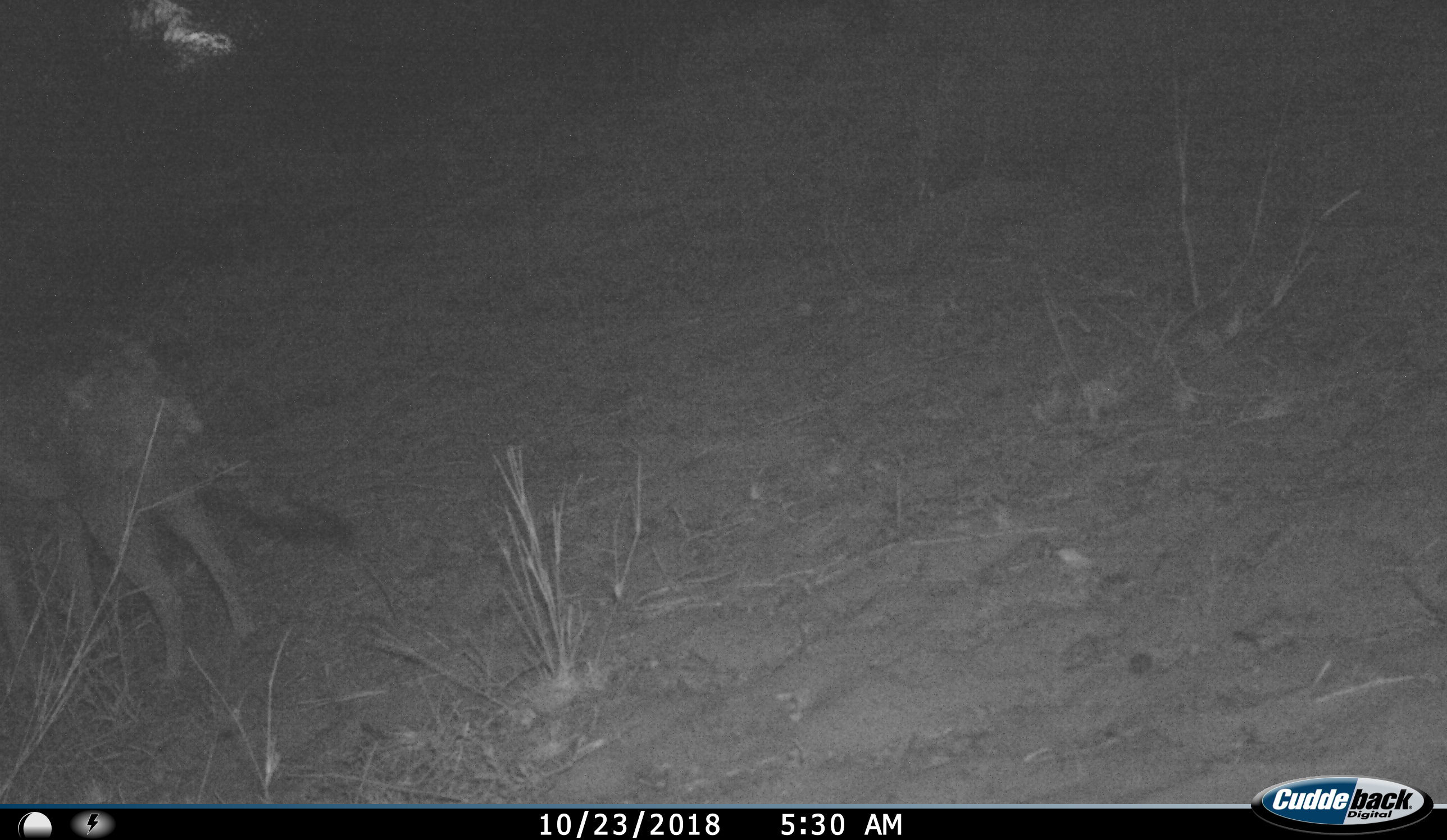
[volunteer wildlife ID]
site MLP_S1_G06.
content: unidentified animal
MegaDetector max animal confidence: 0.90